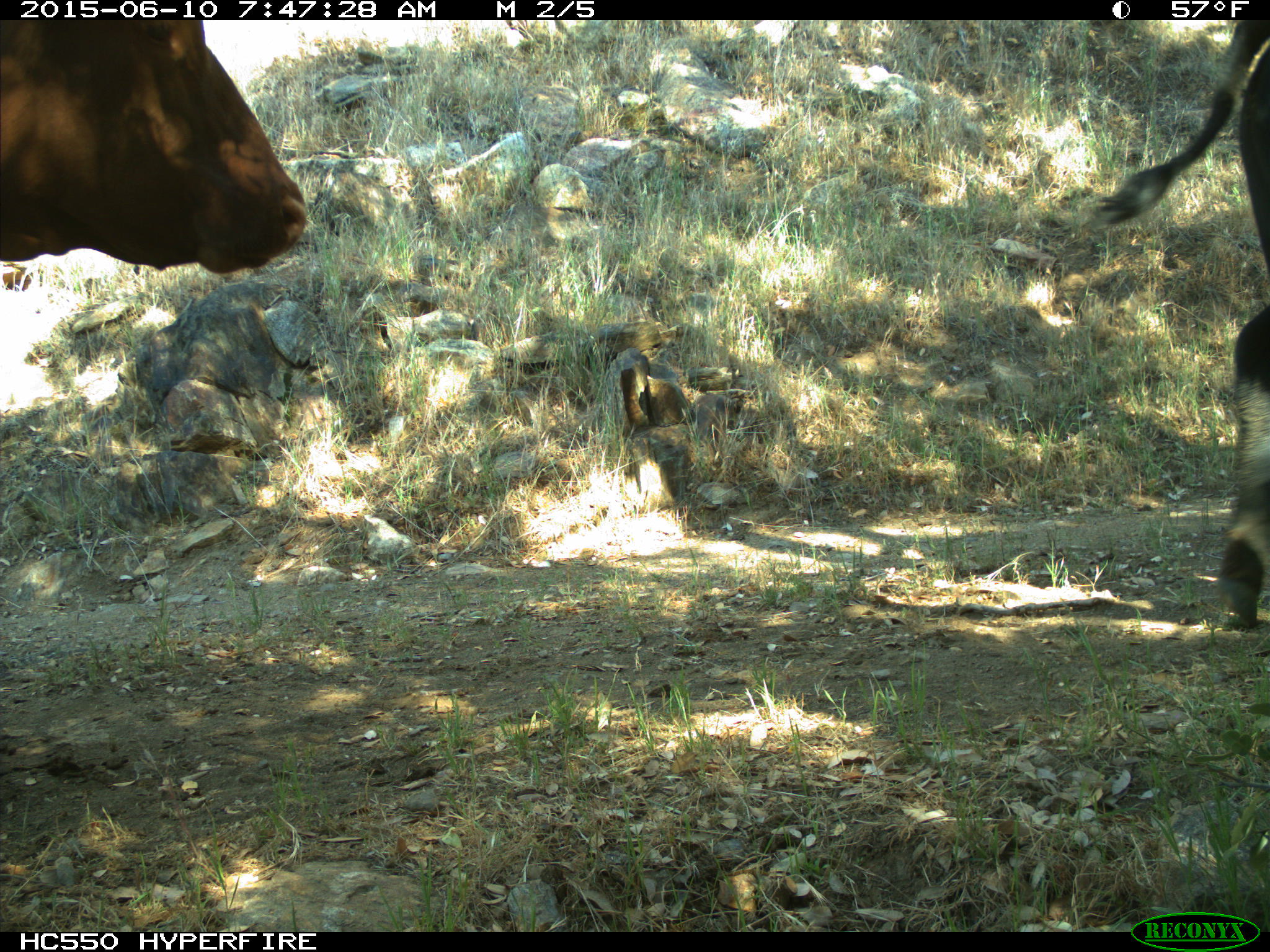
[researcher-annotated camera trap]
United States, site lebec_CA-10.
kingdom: Animalia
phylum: Chordata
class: Mammalia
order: Artiodactyla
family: Bovidae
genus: Bos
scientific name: Bos taurus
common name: domestic cow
Bos taurus (domestic cow).